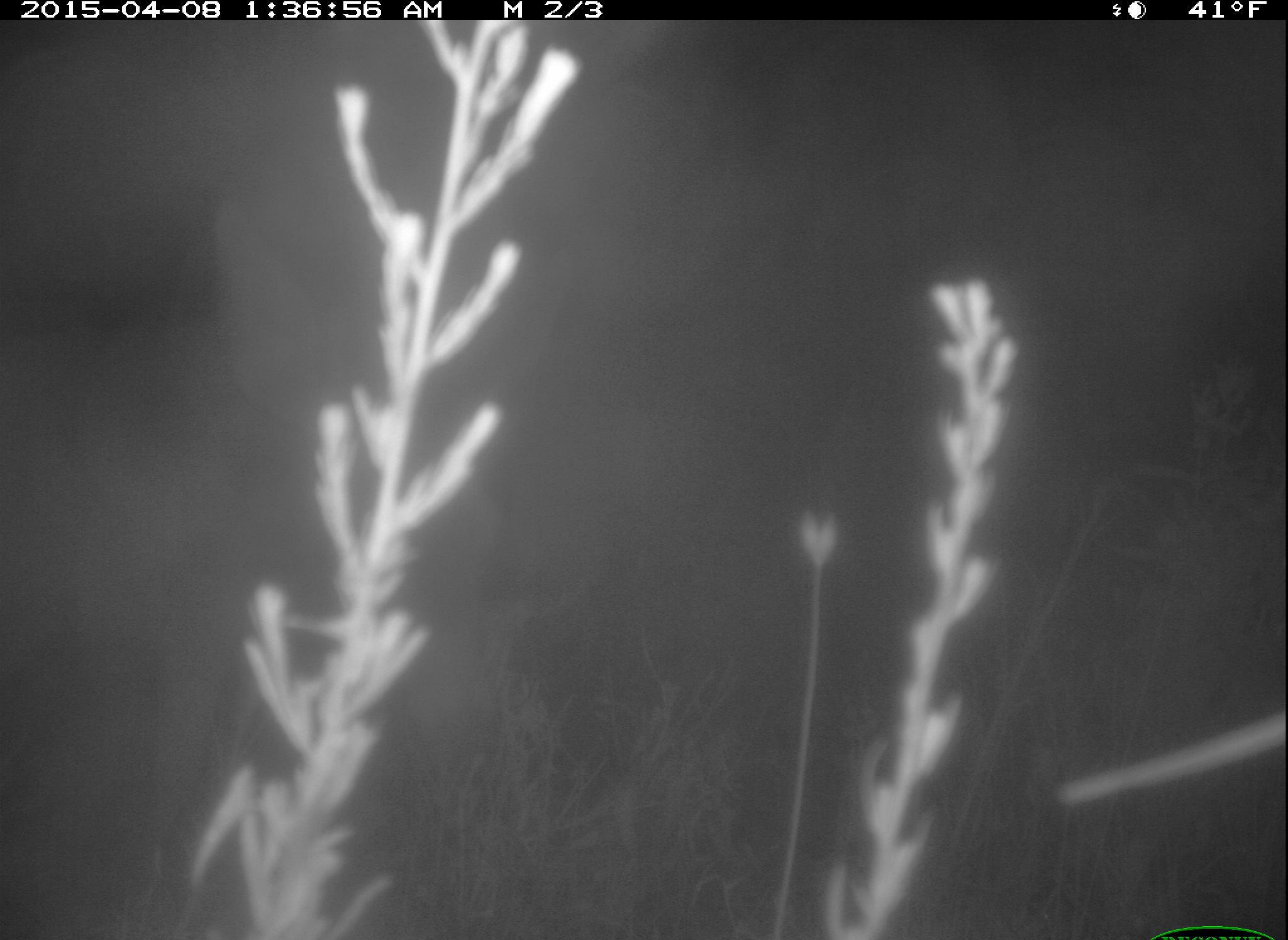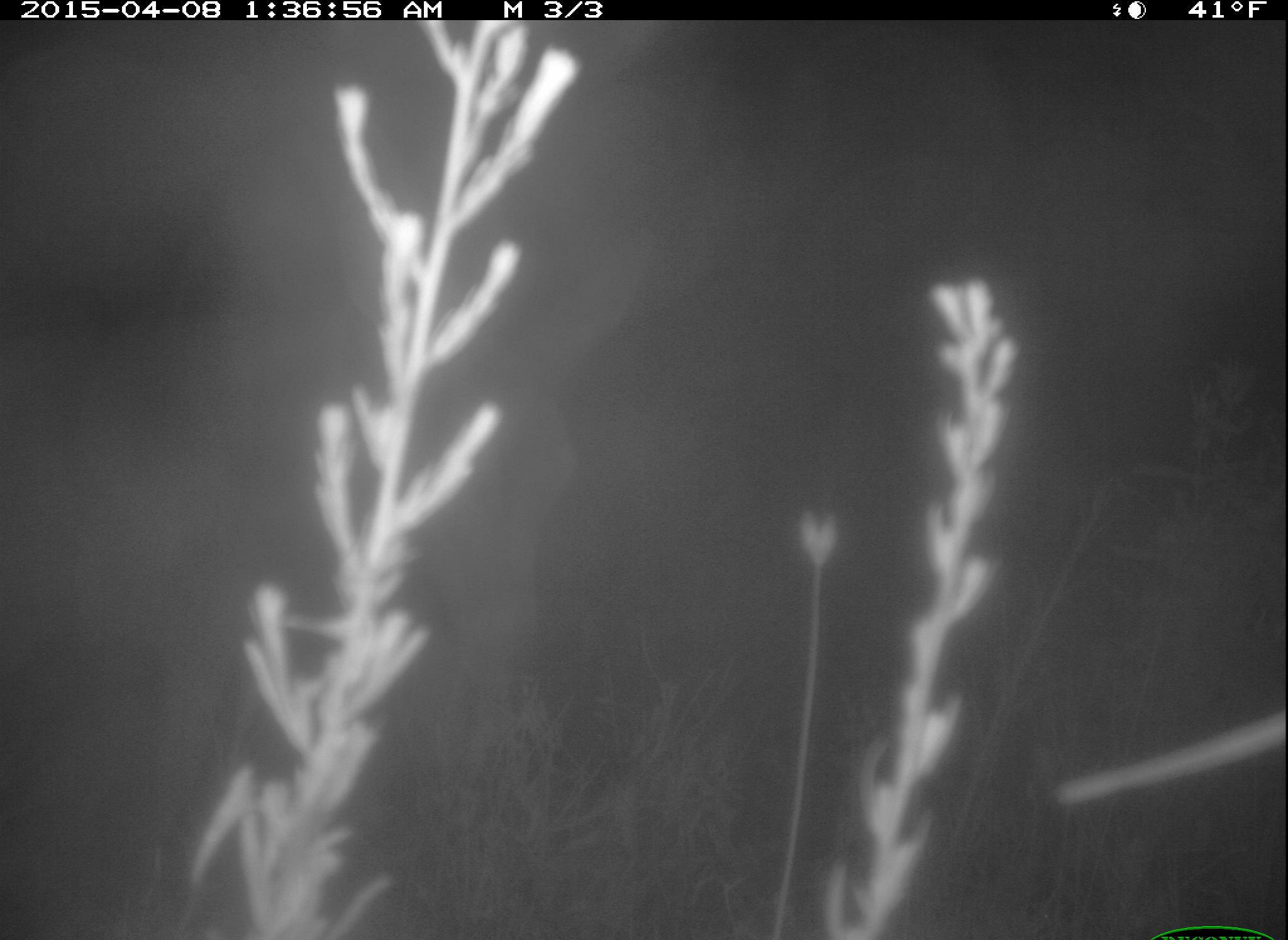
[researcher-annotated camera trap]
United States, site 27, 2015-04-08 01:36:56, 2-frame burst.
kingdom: Animalia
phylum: Chordata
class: Mammalia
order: Artiodactyla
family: Cervidae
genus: Odocoileus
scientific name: Odocoileus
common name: deer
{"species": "deer (Odocoileus)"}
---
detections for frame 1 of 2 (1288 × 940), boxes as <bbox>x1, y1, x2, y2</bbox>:
deer: <bbox>0, 191, 575, 938</bbox>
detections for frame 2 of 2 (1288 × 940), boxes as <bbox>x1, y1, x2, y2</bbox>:
deer: <bbox>0, 99, 660, 938</bbox>